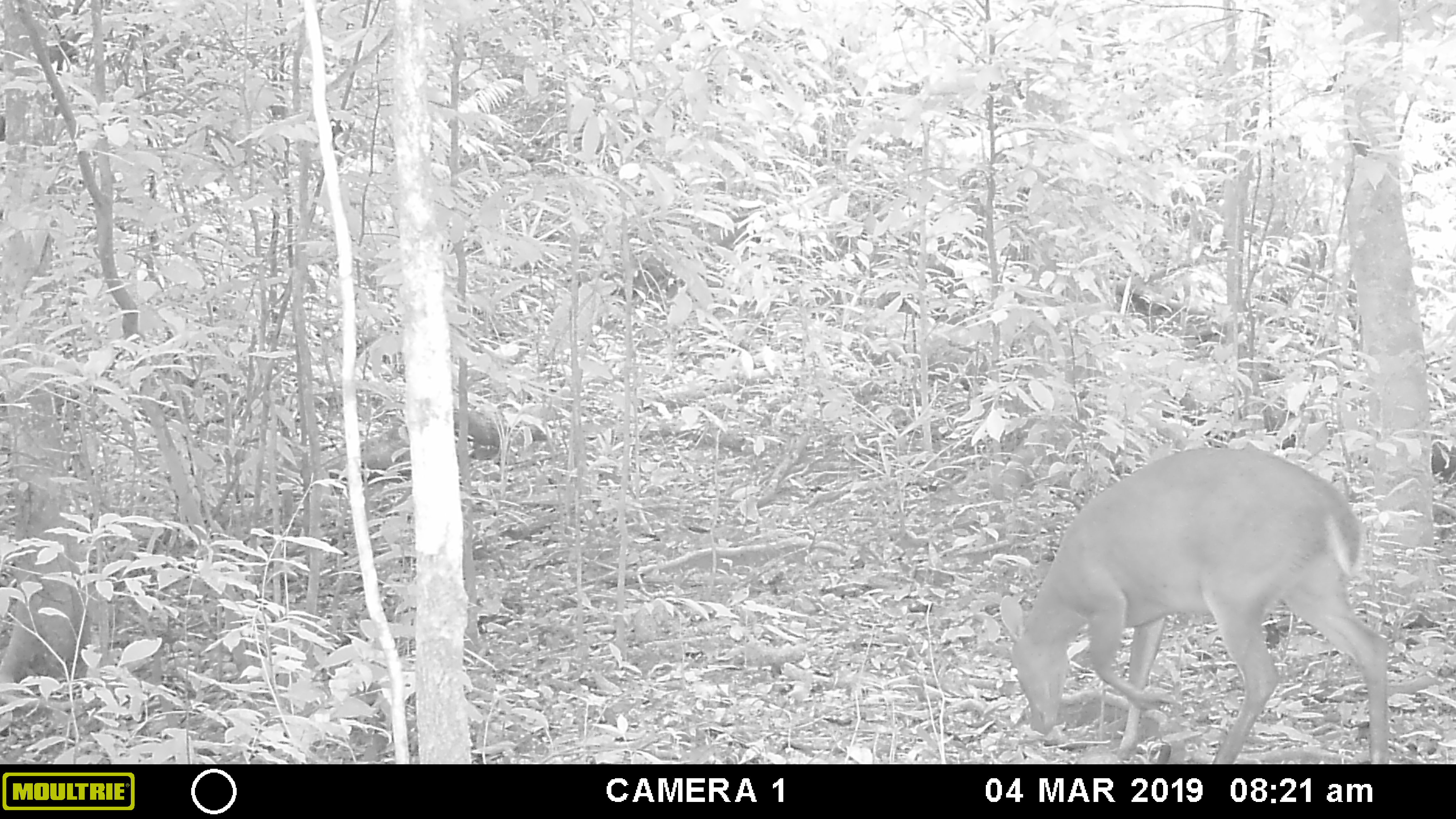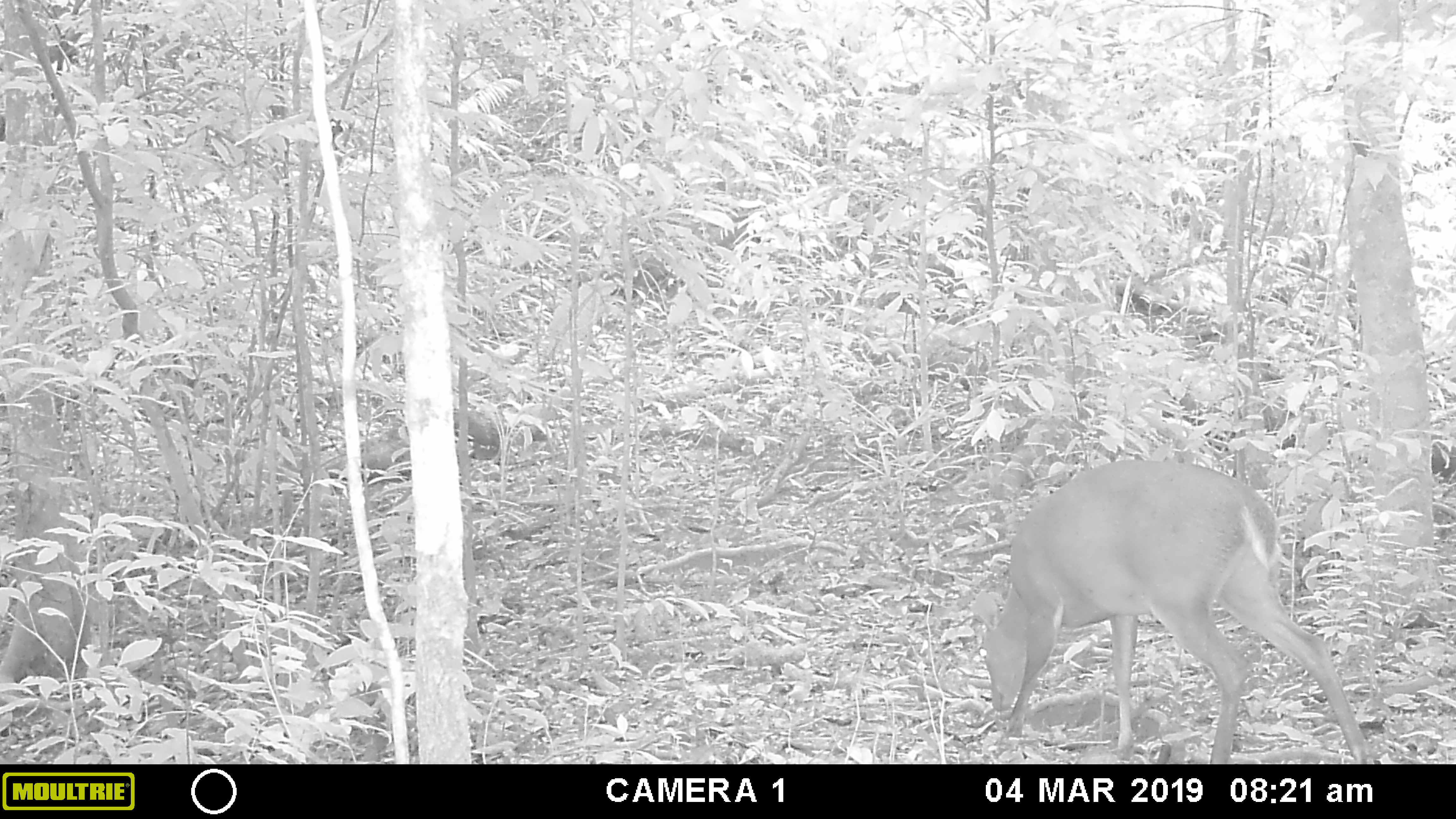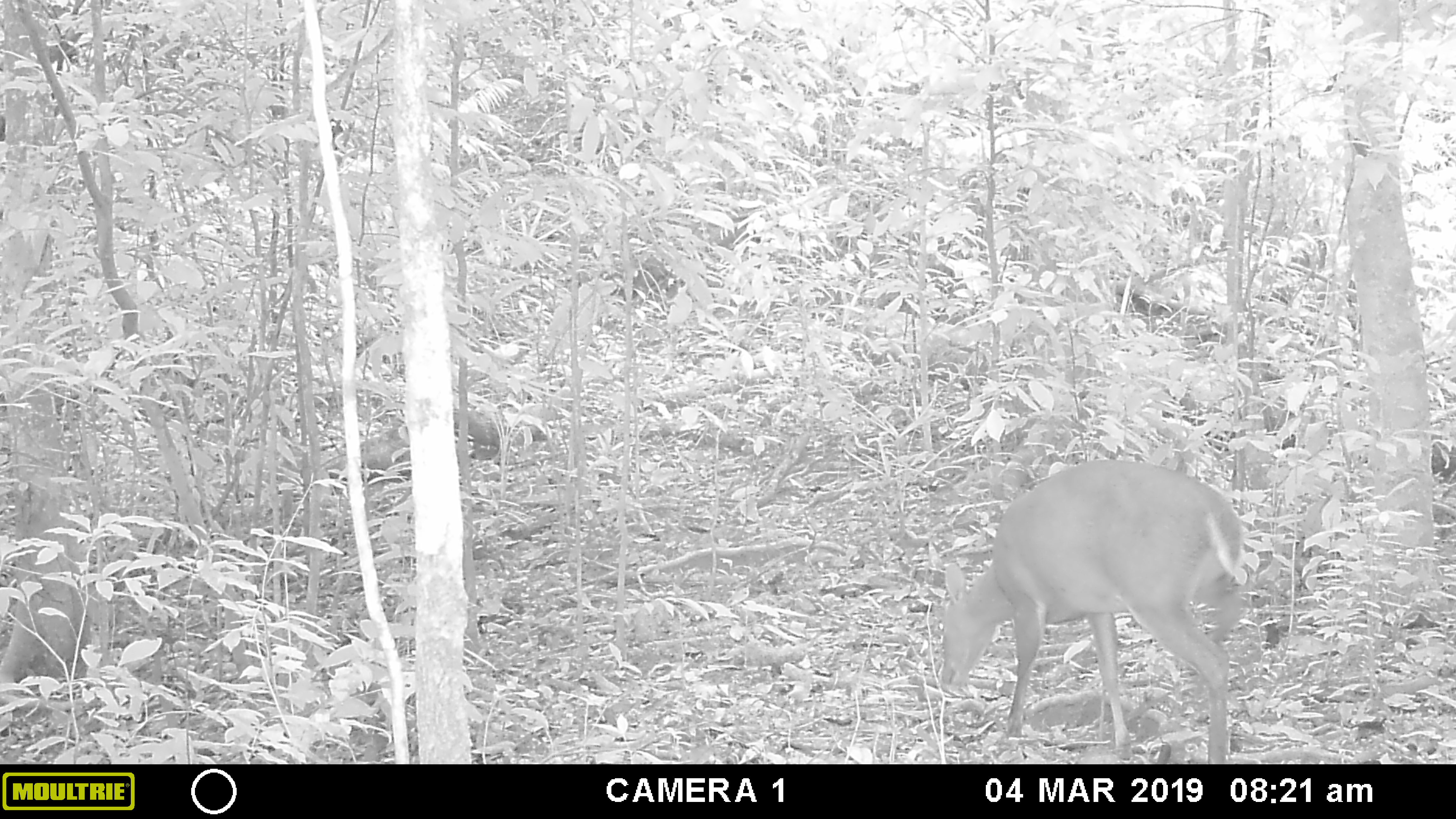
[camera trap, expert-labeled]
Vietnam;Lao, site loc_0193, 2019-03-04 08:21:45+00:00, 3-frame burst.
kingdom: Animalia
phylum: Chordata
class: Mammalia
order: Artiodactyla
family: Cervidae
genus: Muntiacus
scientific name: Muntiacus vuquangensis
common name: large-antlered muntjac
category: large antlered muntjac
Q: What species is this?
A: Large antlered muntjac (large-antlered muntjac) (Muntiacus vuquangensis).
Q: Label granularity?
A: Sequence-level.